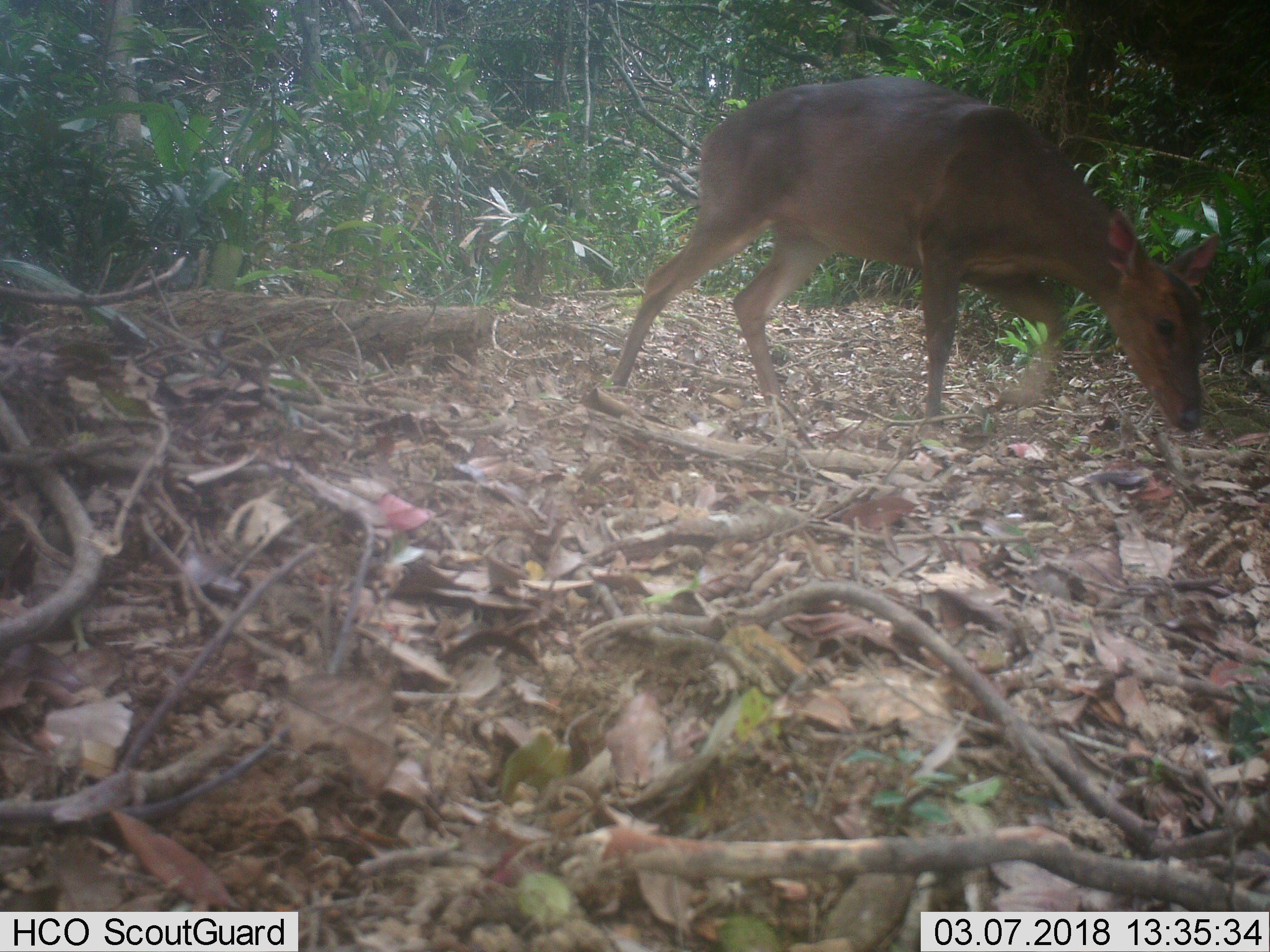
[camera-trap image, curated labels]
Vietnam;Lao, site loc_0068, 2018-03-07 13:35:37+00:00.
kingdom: Animalia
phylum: Chordata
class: Mammalia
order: Artiodactyla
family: Cervidae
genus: Muntiacus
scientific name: Muntiacus vuquangensis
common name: large-antlered muntjac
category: large antlered muntjac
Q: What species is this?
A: Large antlered muntjac (large-antlered muntjac) (Muntiacus vuquangensis).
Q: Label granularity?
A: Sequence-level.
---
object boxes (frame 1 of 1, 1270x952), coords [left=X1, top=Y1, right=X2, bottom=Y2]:
large antlered muntjac: [left=605, top=76, right=1220, bottom=430]